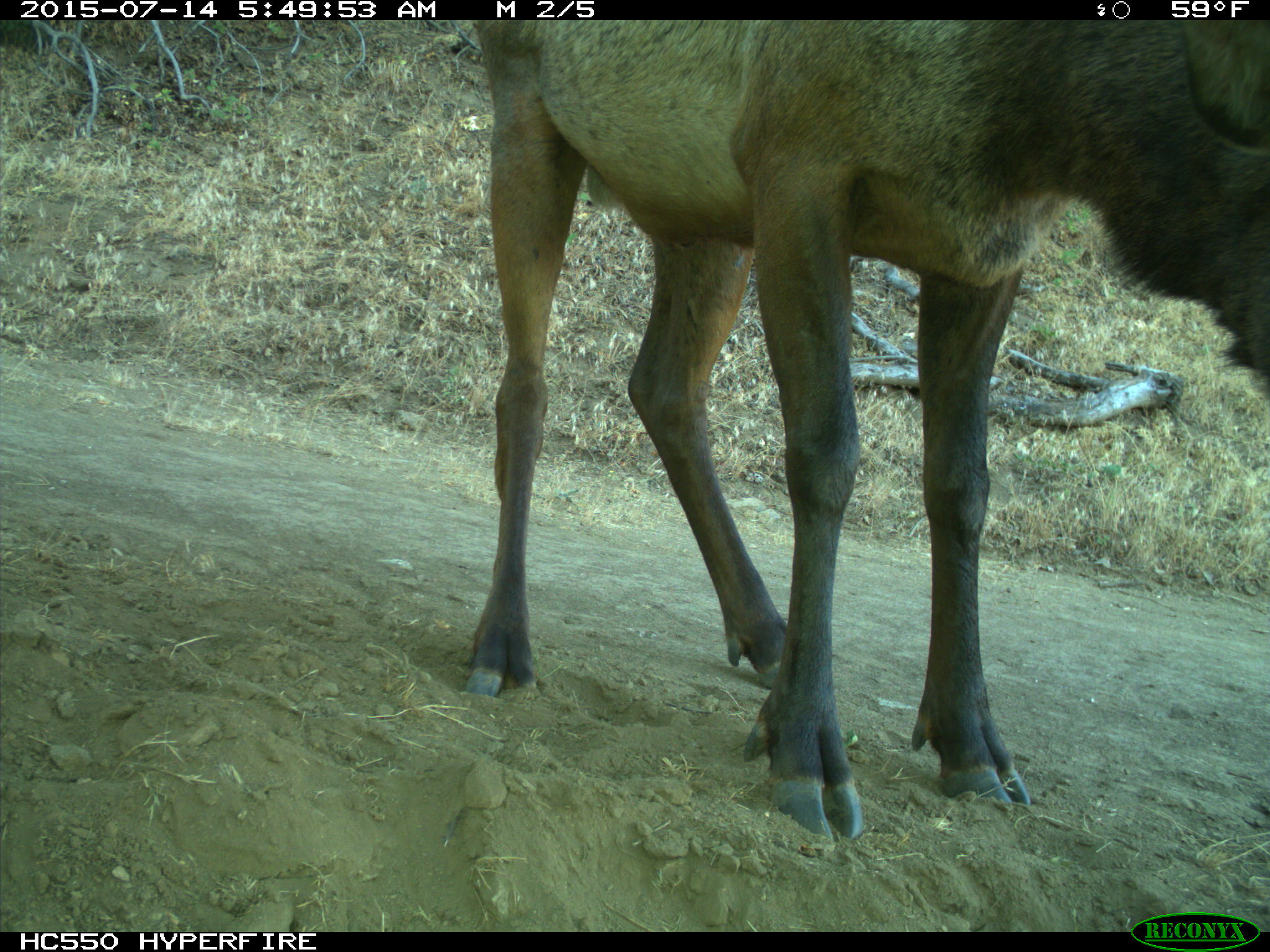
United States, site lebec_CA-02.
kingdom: Animalia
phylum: Chordata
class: Mammalia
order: Artiodactyla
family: Cervidae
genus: Cervus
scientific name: Cervus canadensis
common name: elk